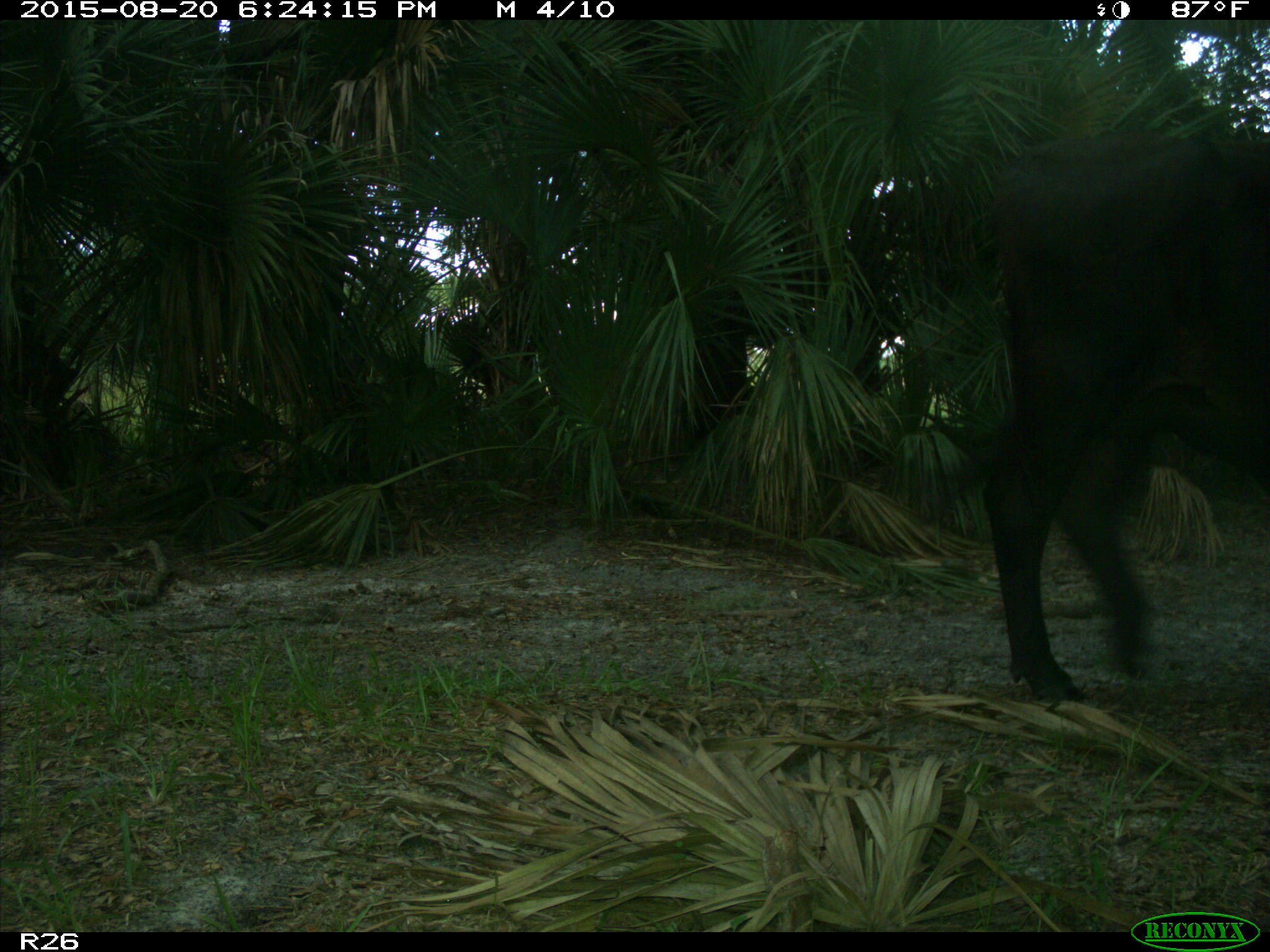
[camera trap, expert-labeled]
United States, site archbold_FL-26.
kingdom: Animalia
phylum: Chordata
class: Mammalia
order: Artiodactyla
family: Bovidae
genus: Bos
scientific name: Bos taurus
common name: domestic cow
Bos taurus (domestic cow).